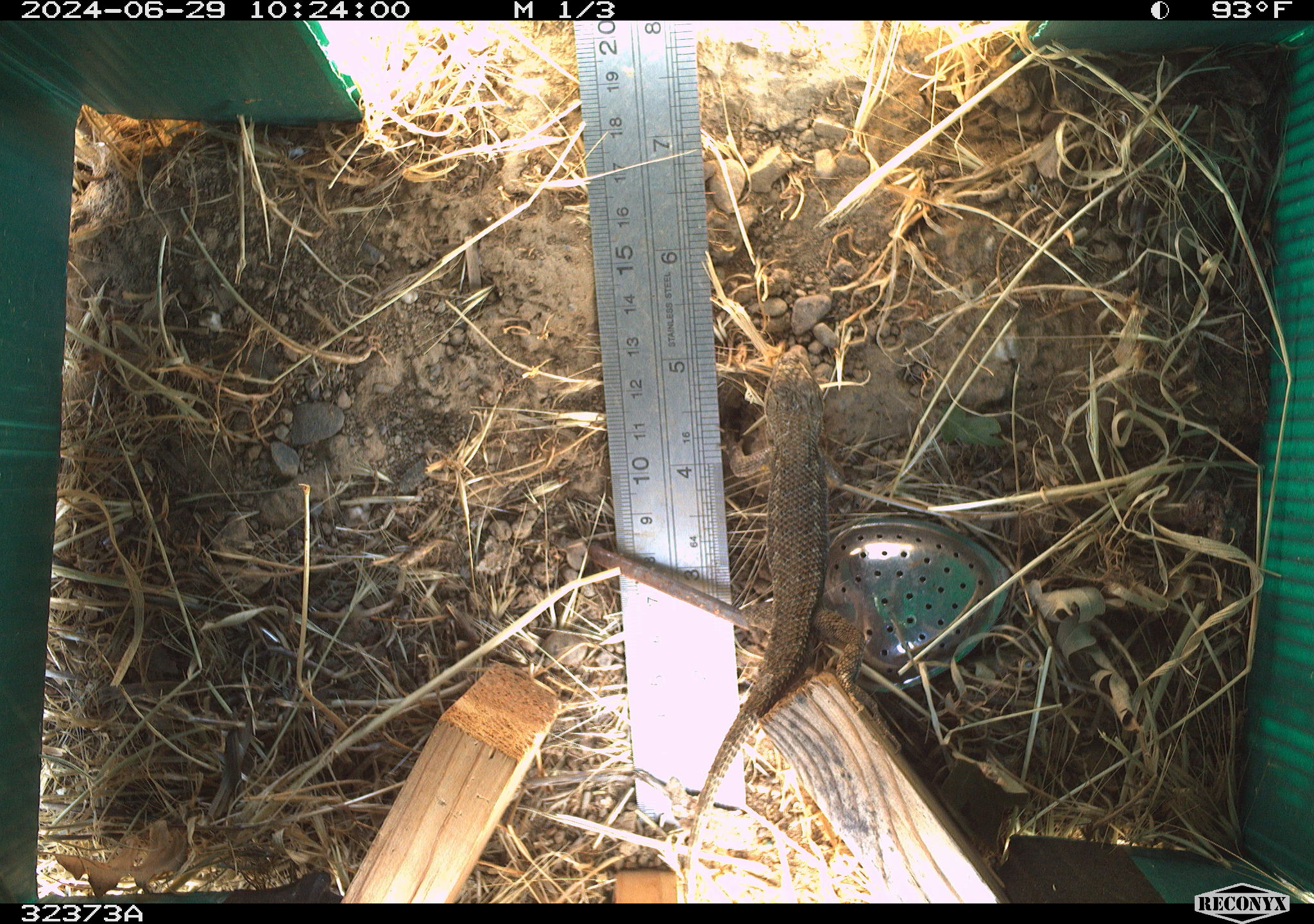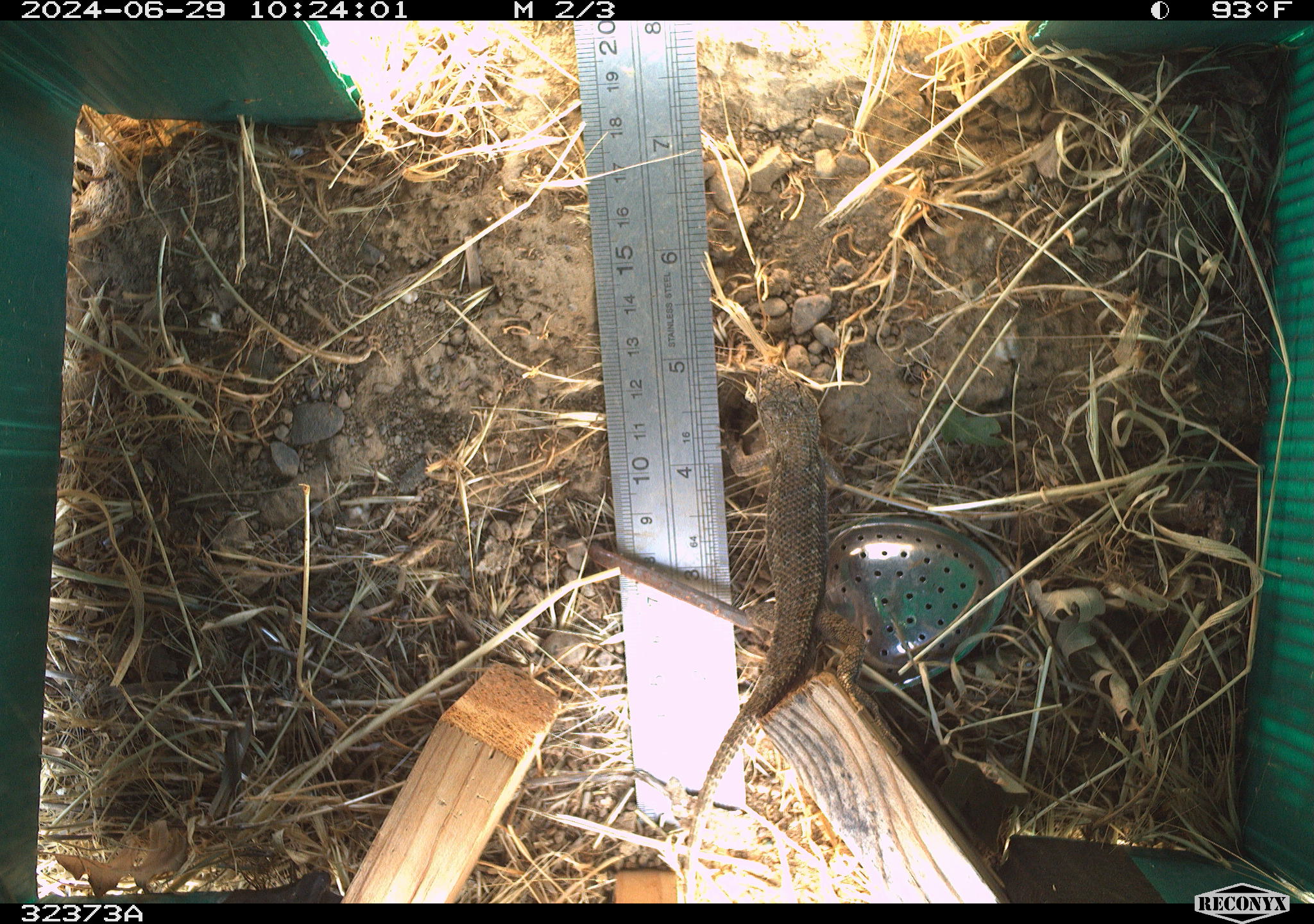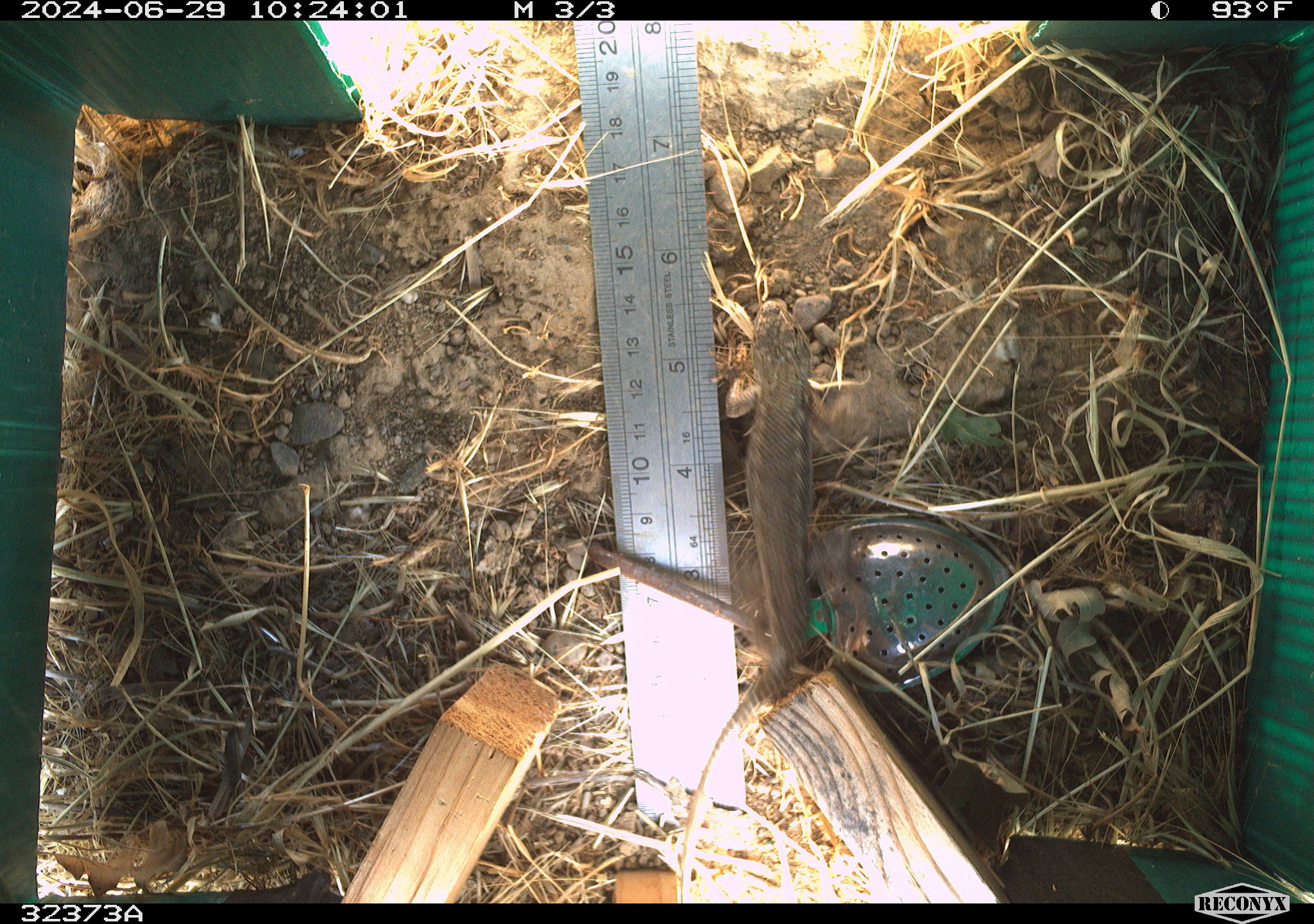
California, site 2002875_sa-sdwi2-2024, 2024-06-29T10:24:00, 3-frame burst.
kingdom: Animalia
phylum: Chordata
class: Reptilia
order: Squamata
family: Phrynosomatidae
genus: Sceloporus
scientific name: Sceloporus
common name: spiny lizards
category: sceloporus species